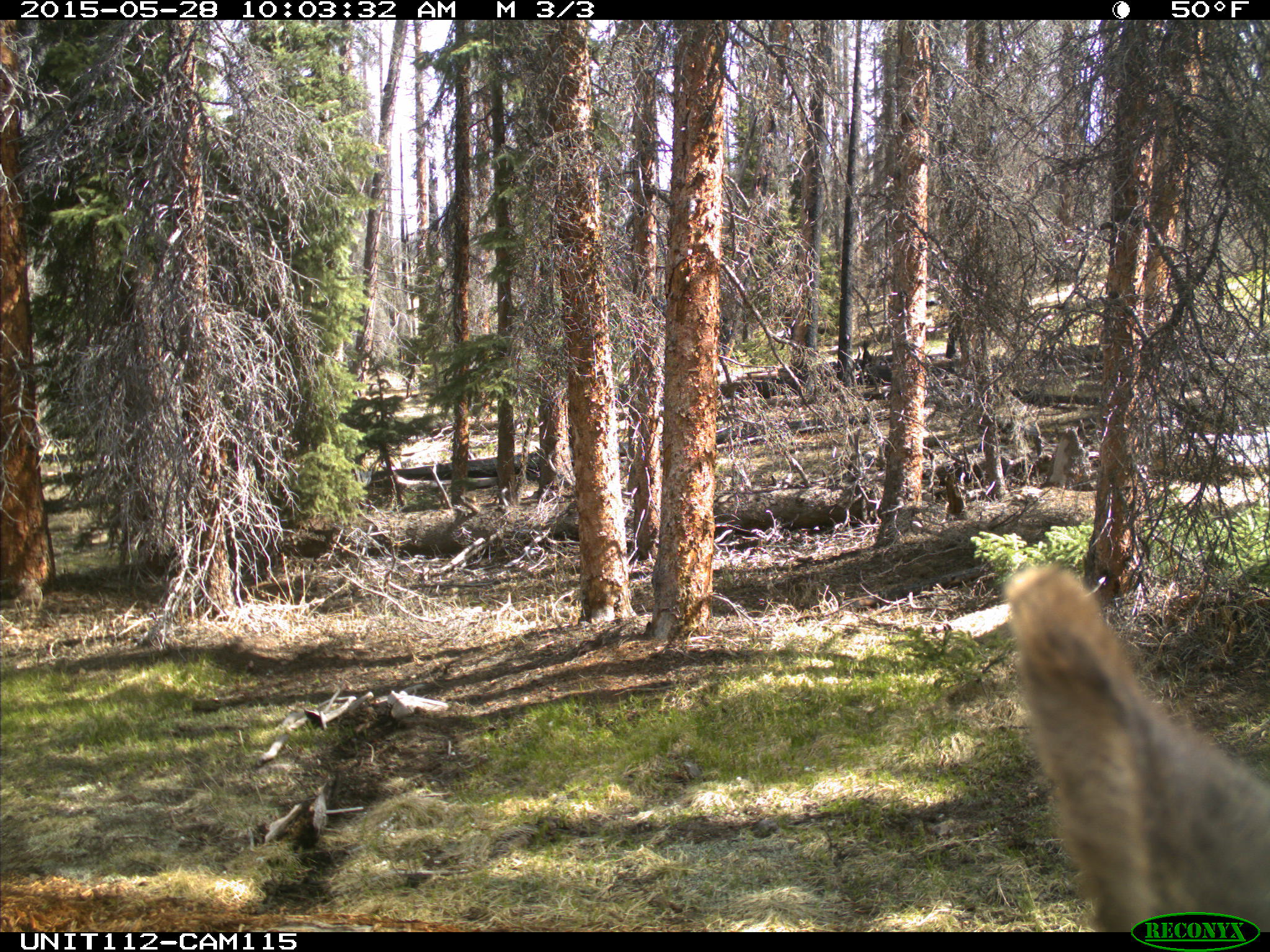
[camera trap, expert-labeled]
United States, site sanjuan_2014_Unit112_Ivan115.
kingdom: Animalia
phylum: Chordata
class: Mammalia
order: Artiodactyla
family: Cervidae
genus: Cervus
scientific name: Cervus elaphus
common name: red deer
Cervus elaphus (red deer).